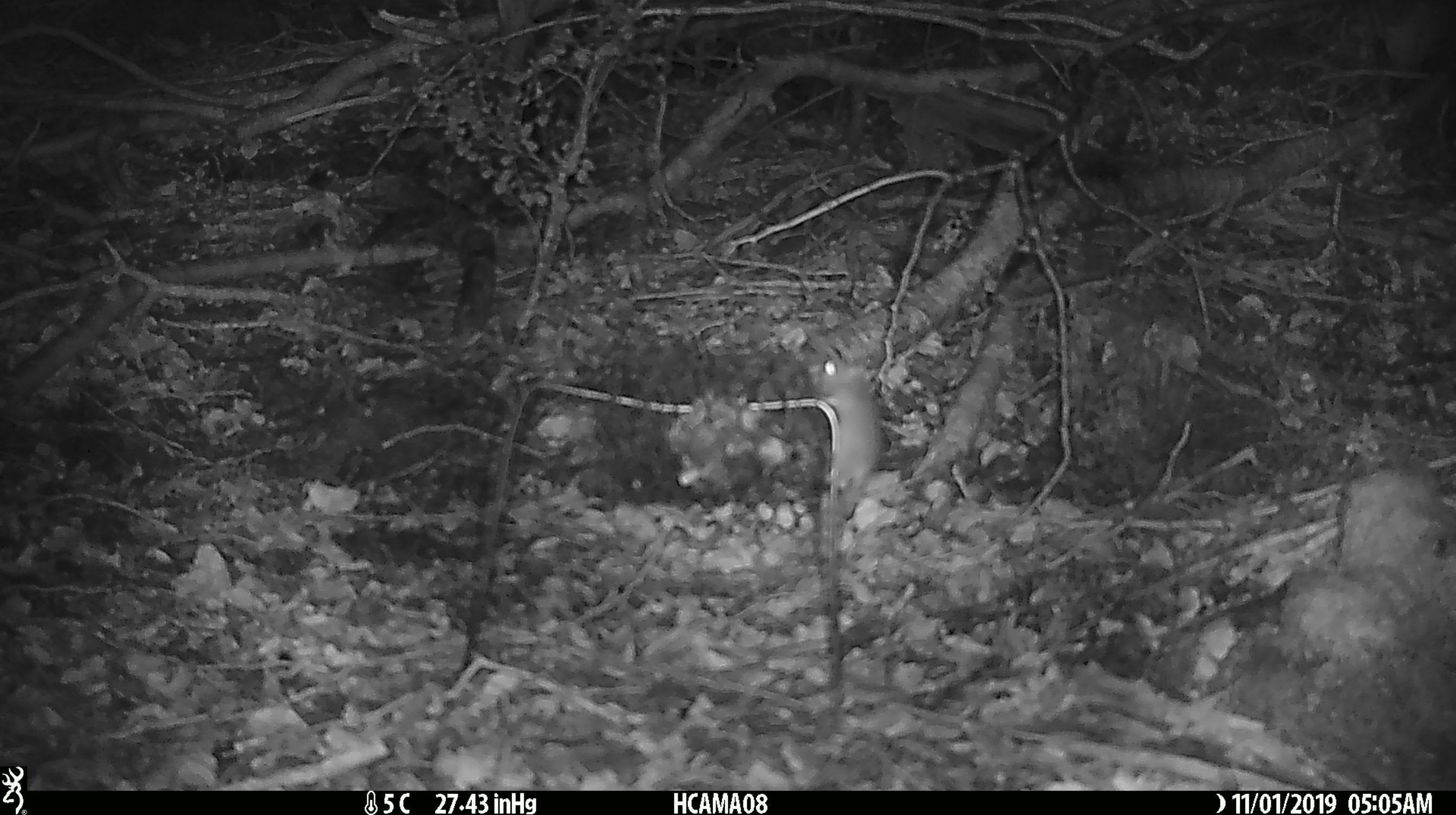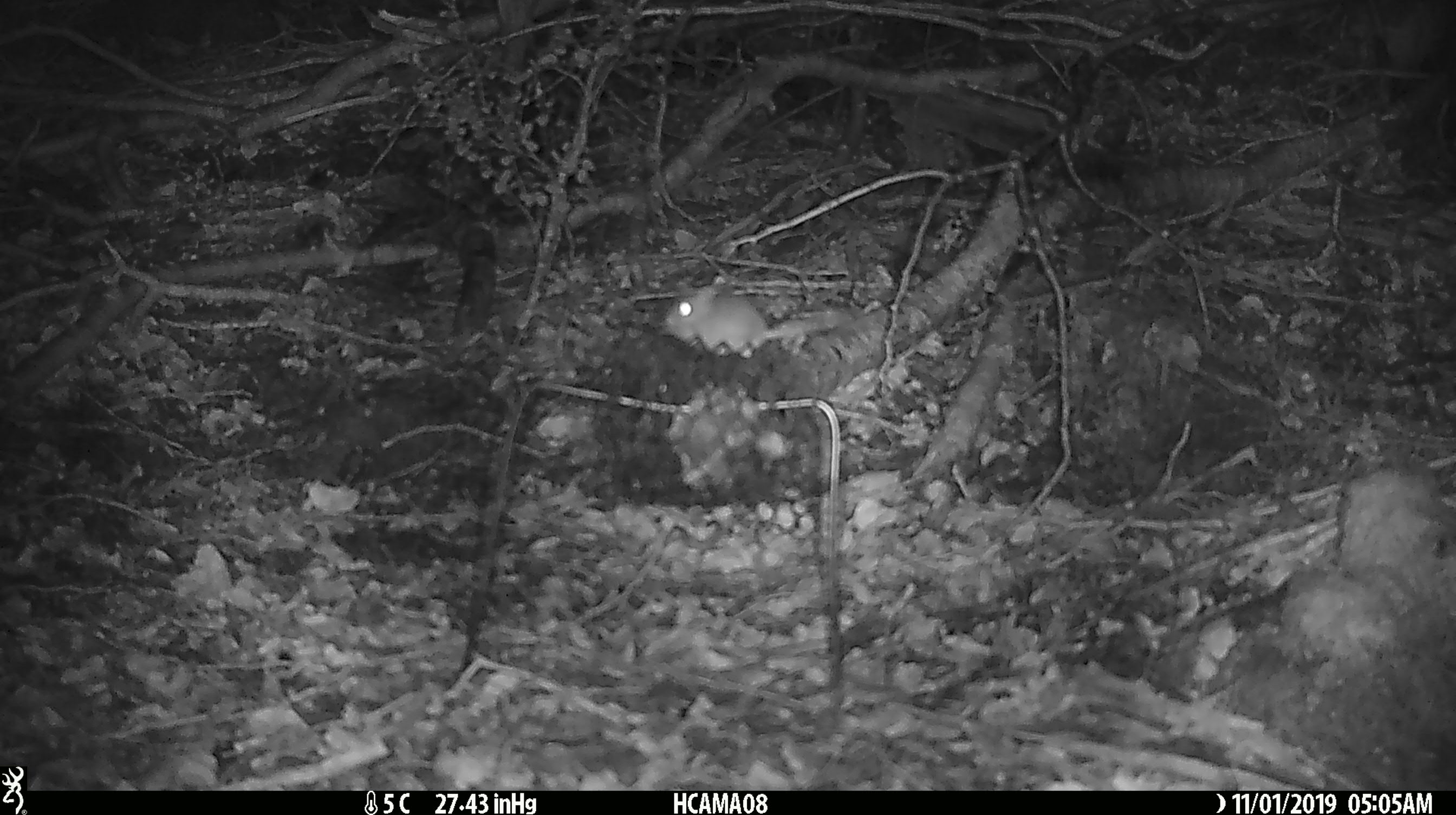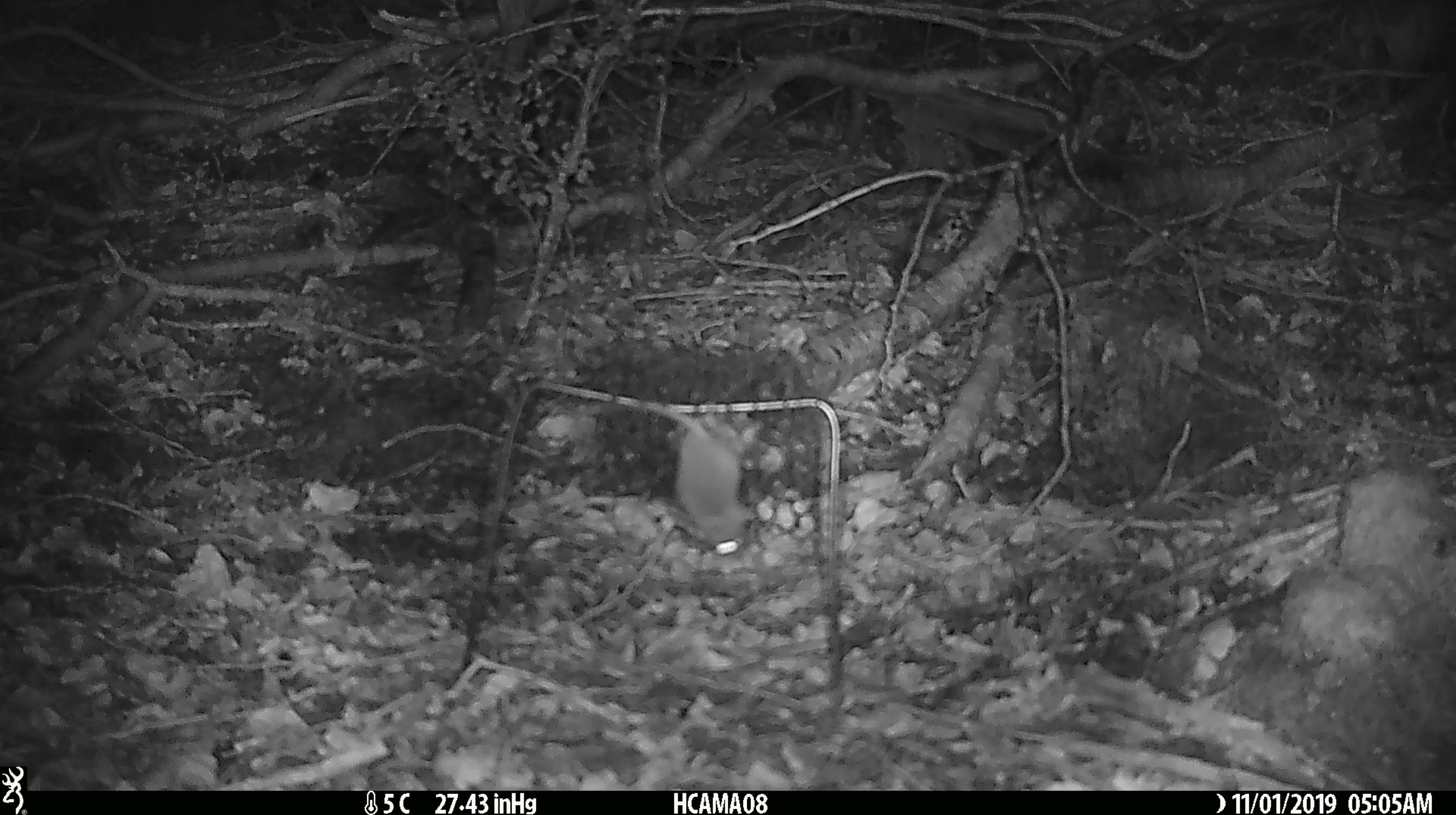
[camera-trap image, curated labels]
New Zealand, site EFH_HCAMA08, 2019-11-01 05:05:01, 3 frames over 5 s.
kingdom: Animalia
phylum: Chordata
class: Mammalia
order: Rodentia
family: Muridae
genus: Mus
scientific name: Mus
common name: mouse